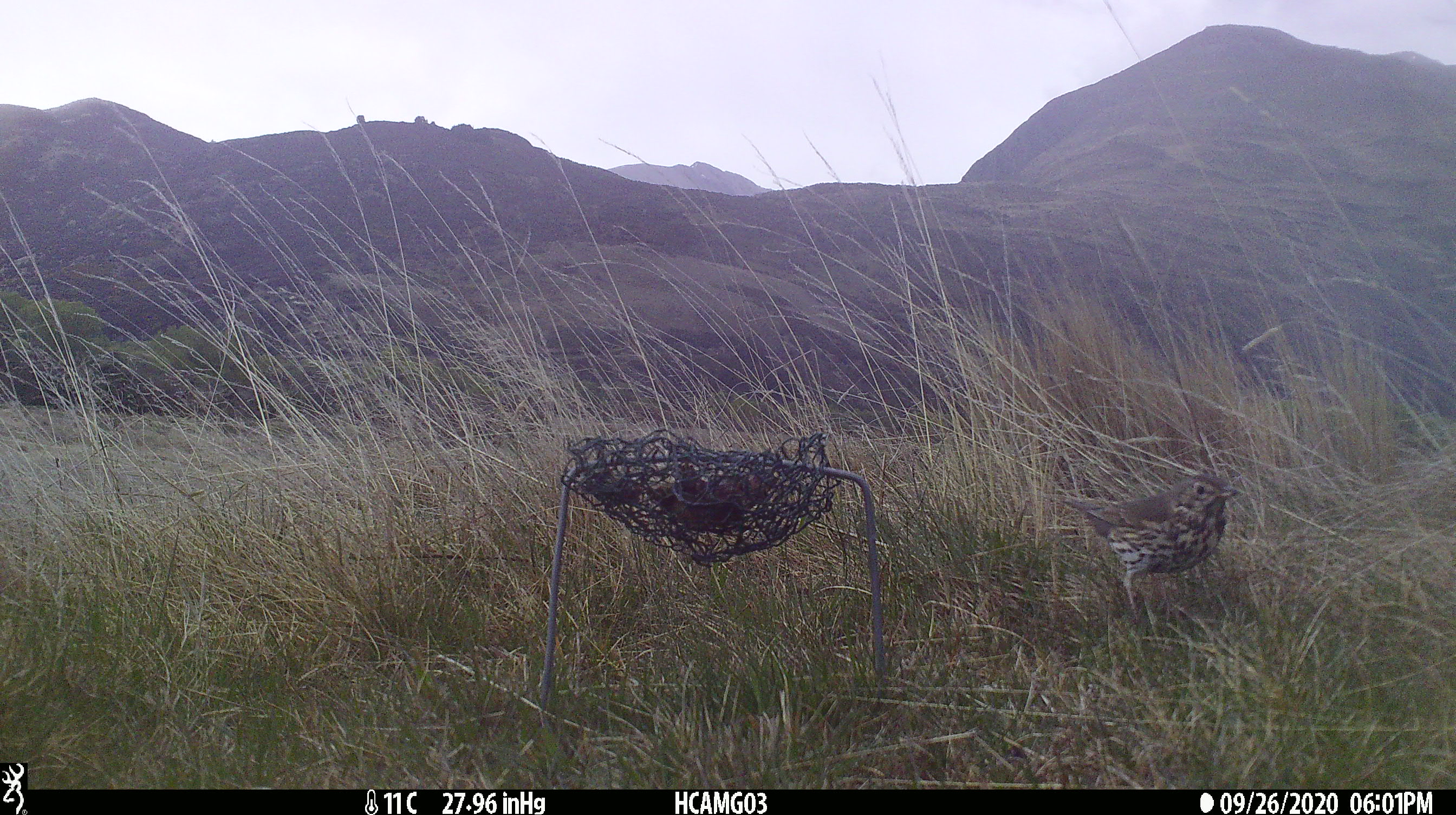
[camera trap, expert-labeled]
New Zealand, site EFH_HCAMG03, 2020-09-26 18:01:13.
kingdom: Animalia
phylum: Chordata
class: Aves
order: Passeriformes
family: Turdidae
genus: Turdus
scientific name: Turdus philomelos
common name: song thrush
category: thrush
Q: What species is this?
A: Thrush (song thrush) (Turdus philomelos).